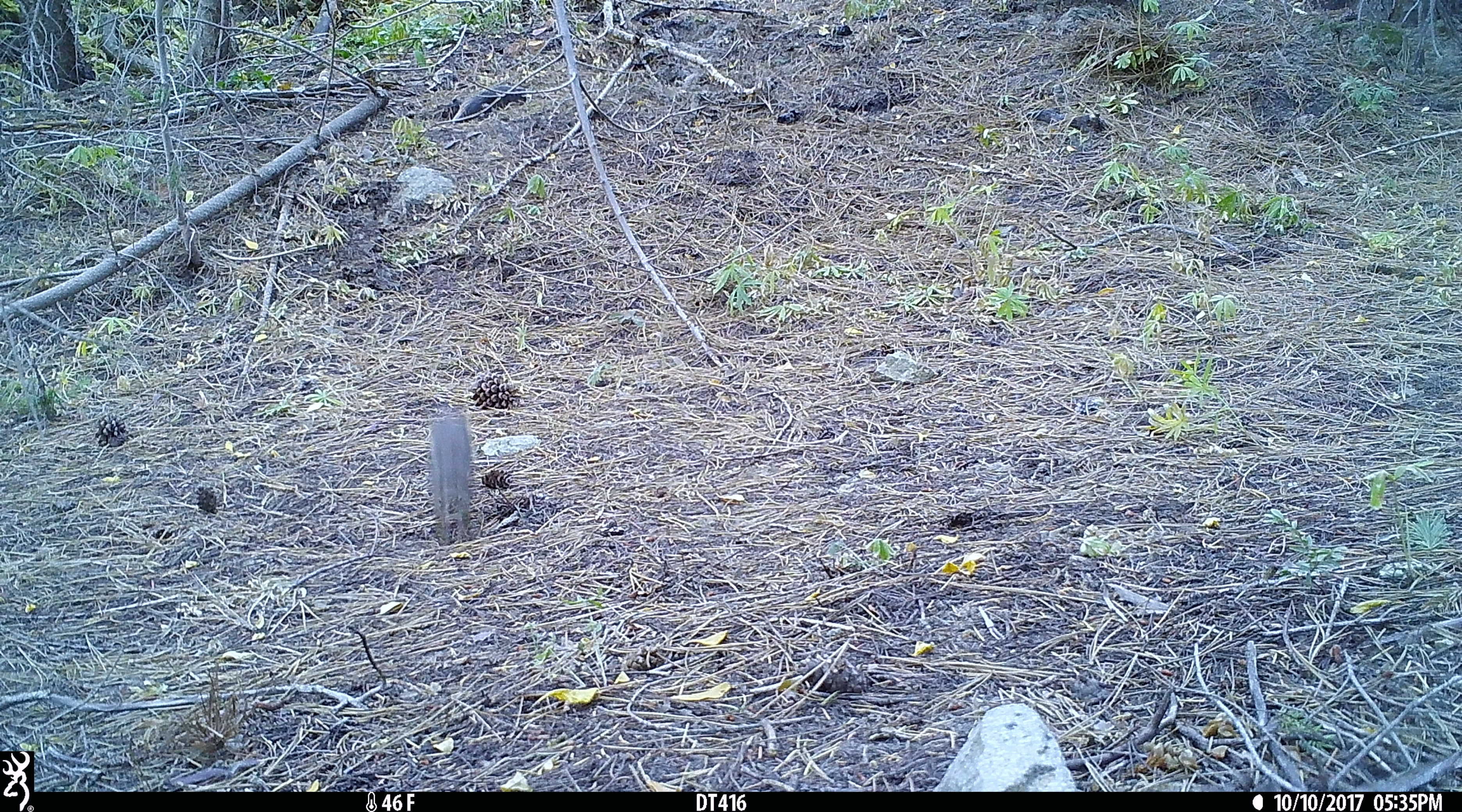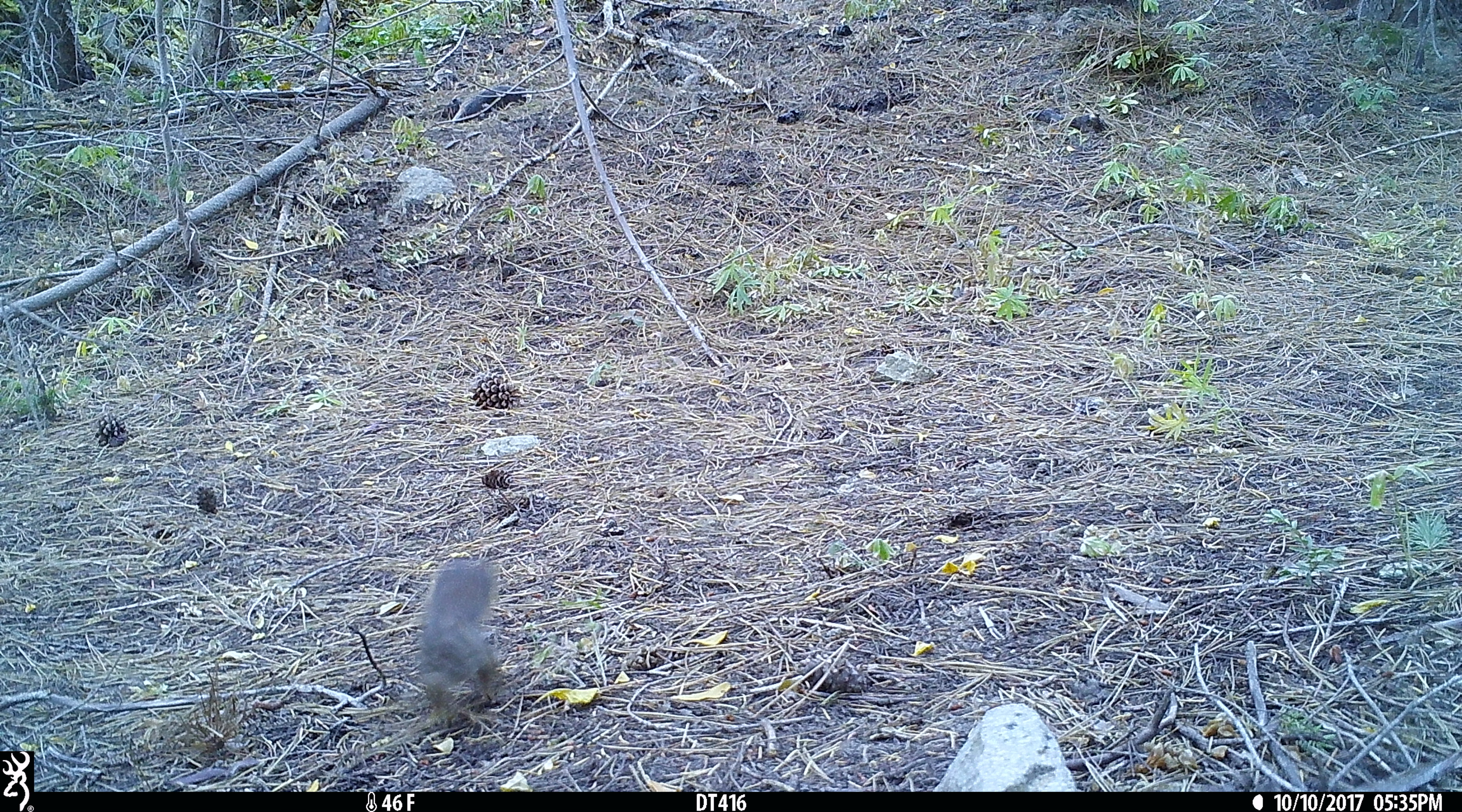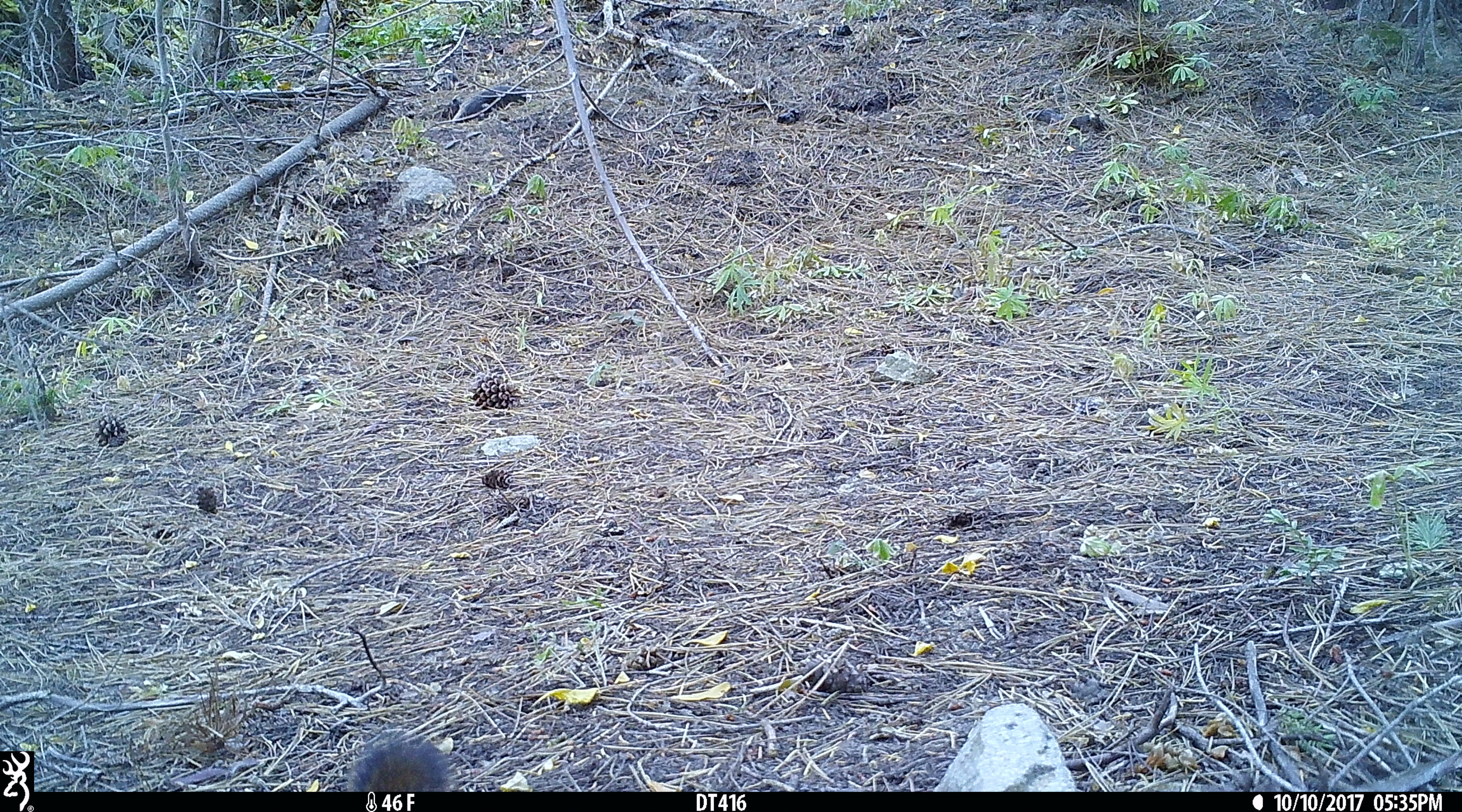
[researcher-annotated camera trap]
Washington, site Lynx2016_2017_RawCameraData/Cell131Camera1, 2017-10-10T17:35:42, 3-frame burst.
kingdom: Animalia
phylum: Chordata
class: Mammalia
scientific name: Mammalia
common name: small mammal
Small mammal (Mammalia). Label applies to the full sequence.